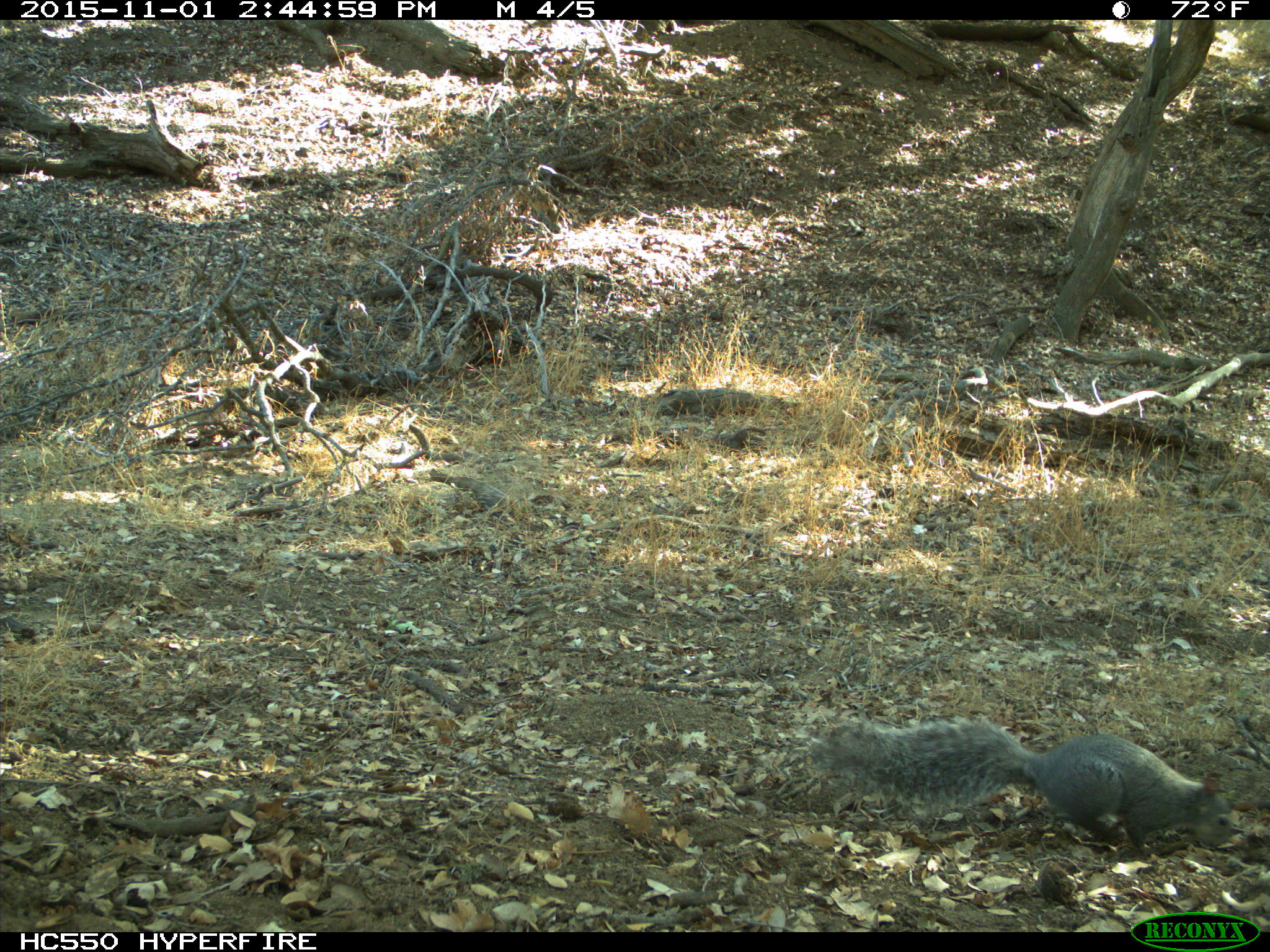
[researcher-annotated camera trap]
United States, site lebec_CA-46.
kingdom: Animalia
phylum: Chordata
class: Mammalia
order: Rodentia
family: Sciuridae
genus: Sciurus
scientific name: Sciurus carolinensis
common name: eastern gray squirrel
Sciurus carolinensis (eastern gray squirrel).